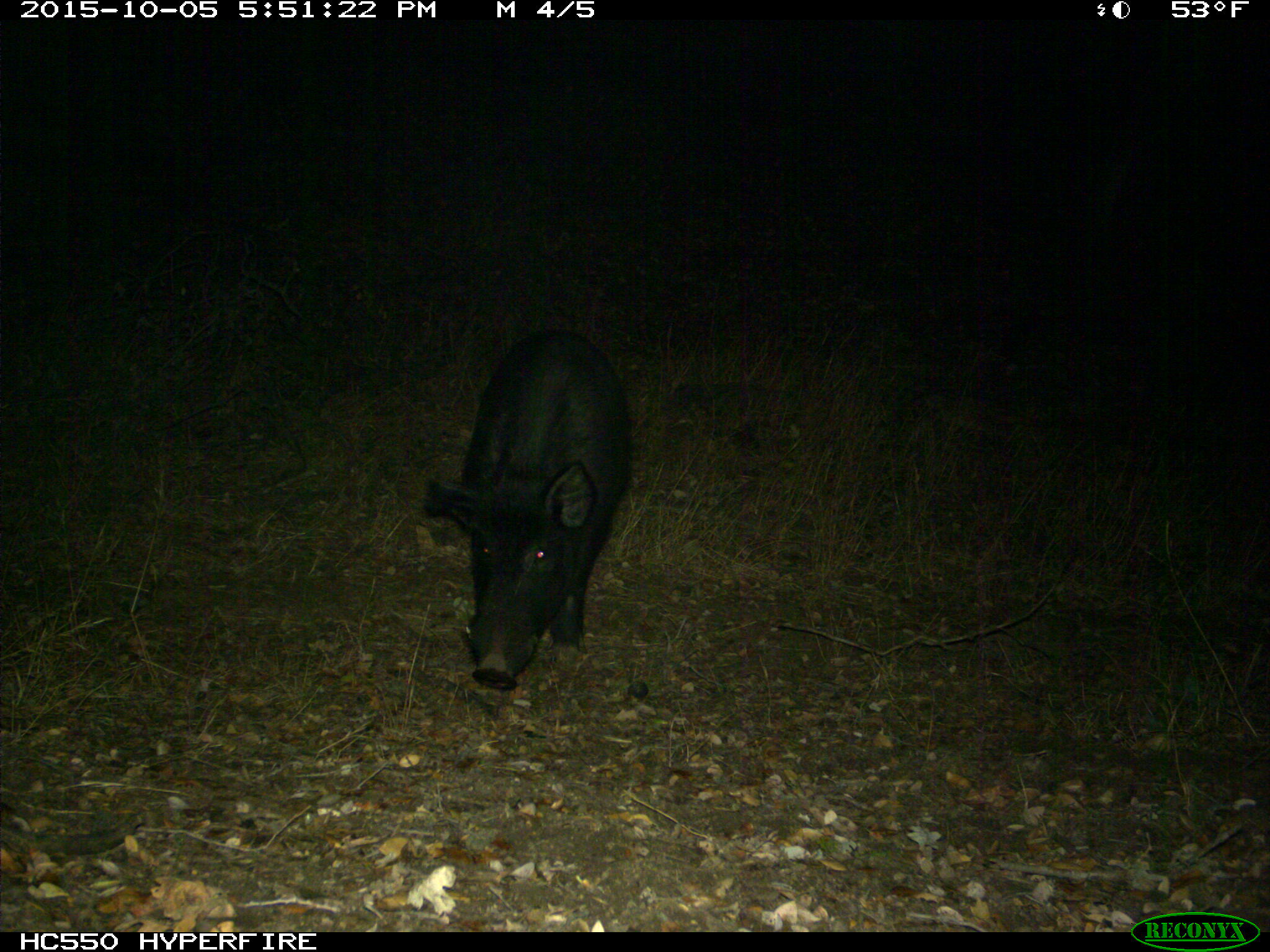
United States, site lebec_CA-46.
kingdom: Animalia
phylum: Chordata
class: Mammalia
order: Artiodactyla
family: Suidae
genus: Sus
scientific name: Sus scrofa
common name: wild boar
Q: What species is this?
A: Sus scrofa (wild boar).